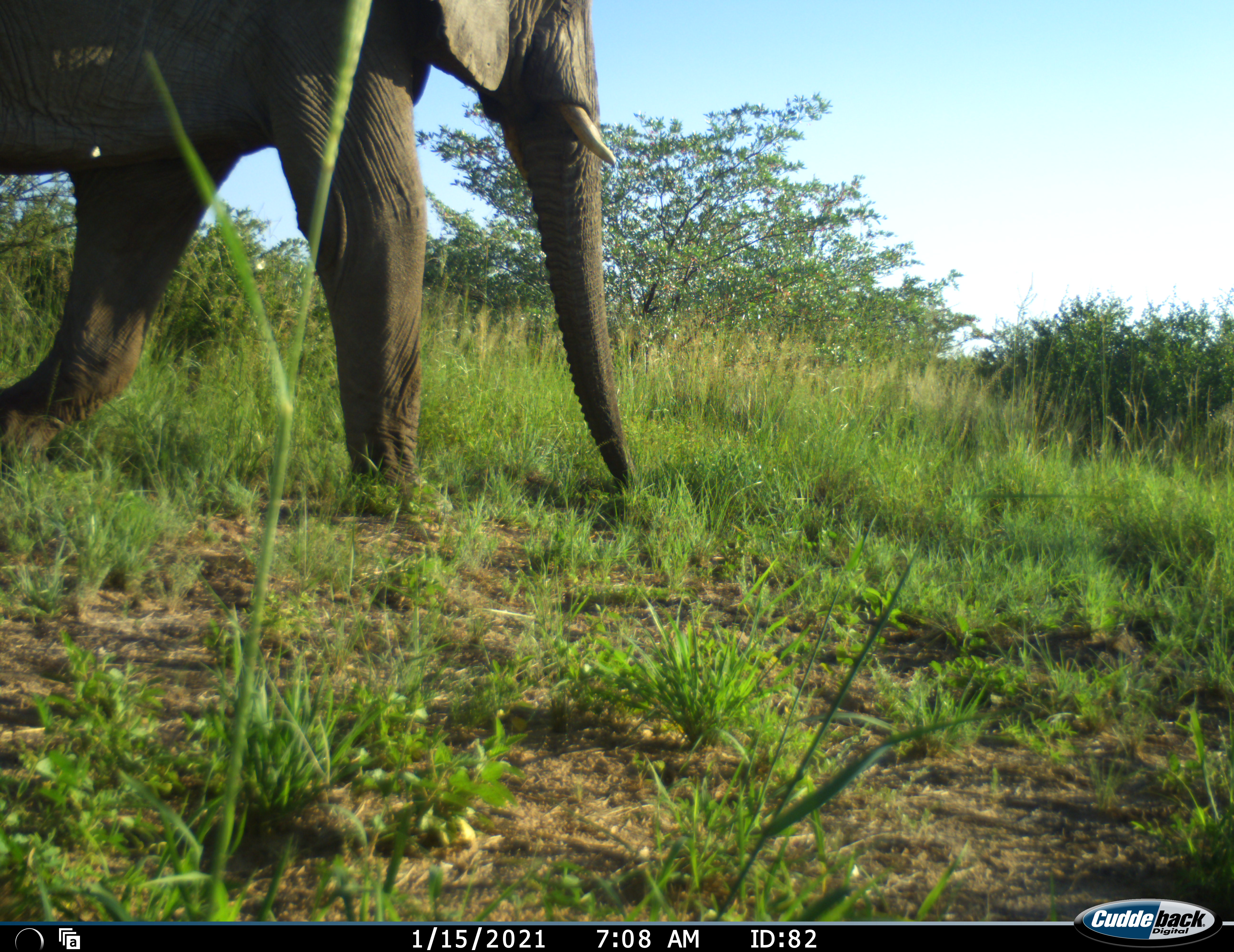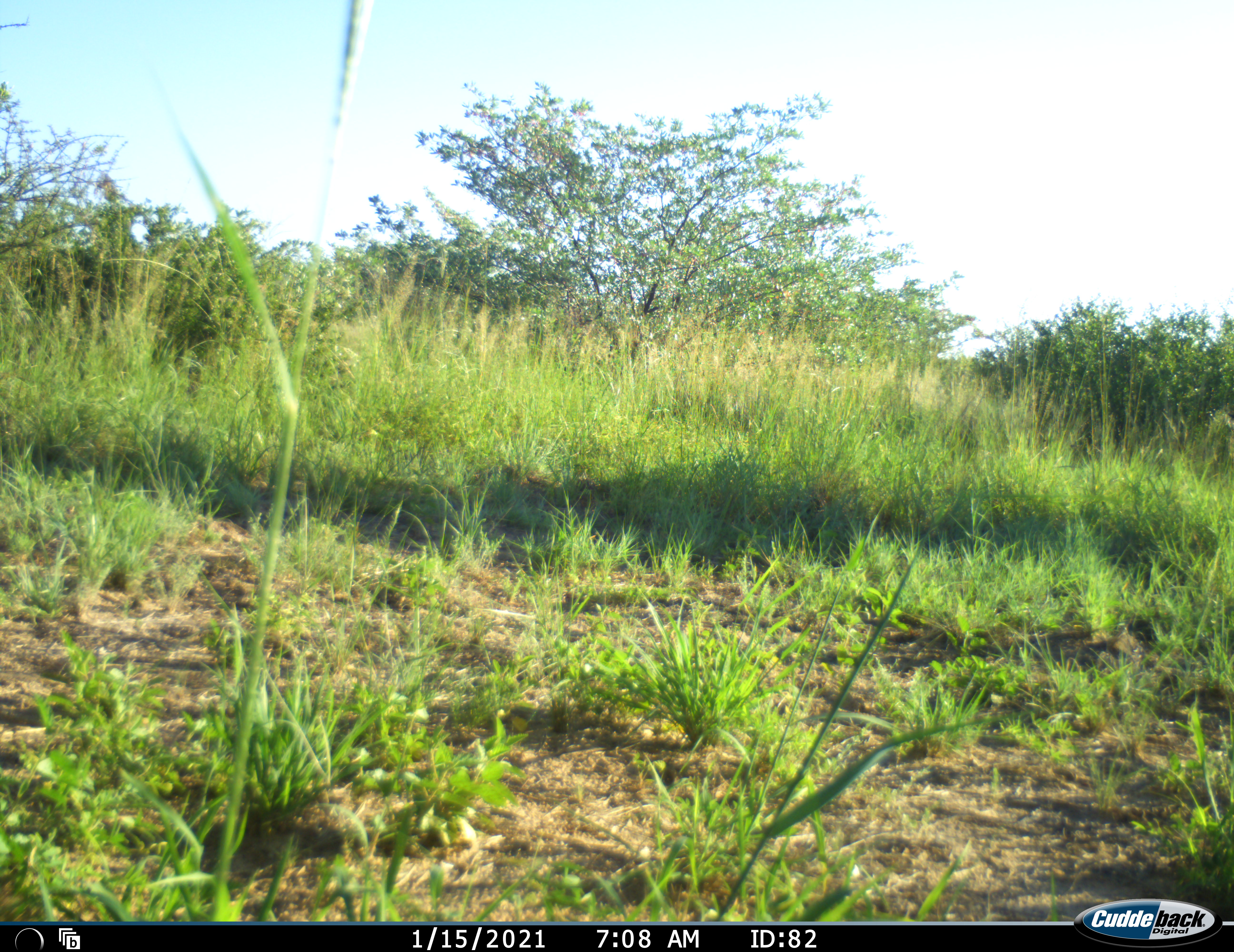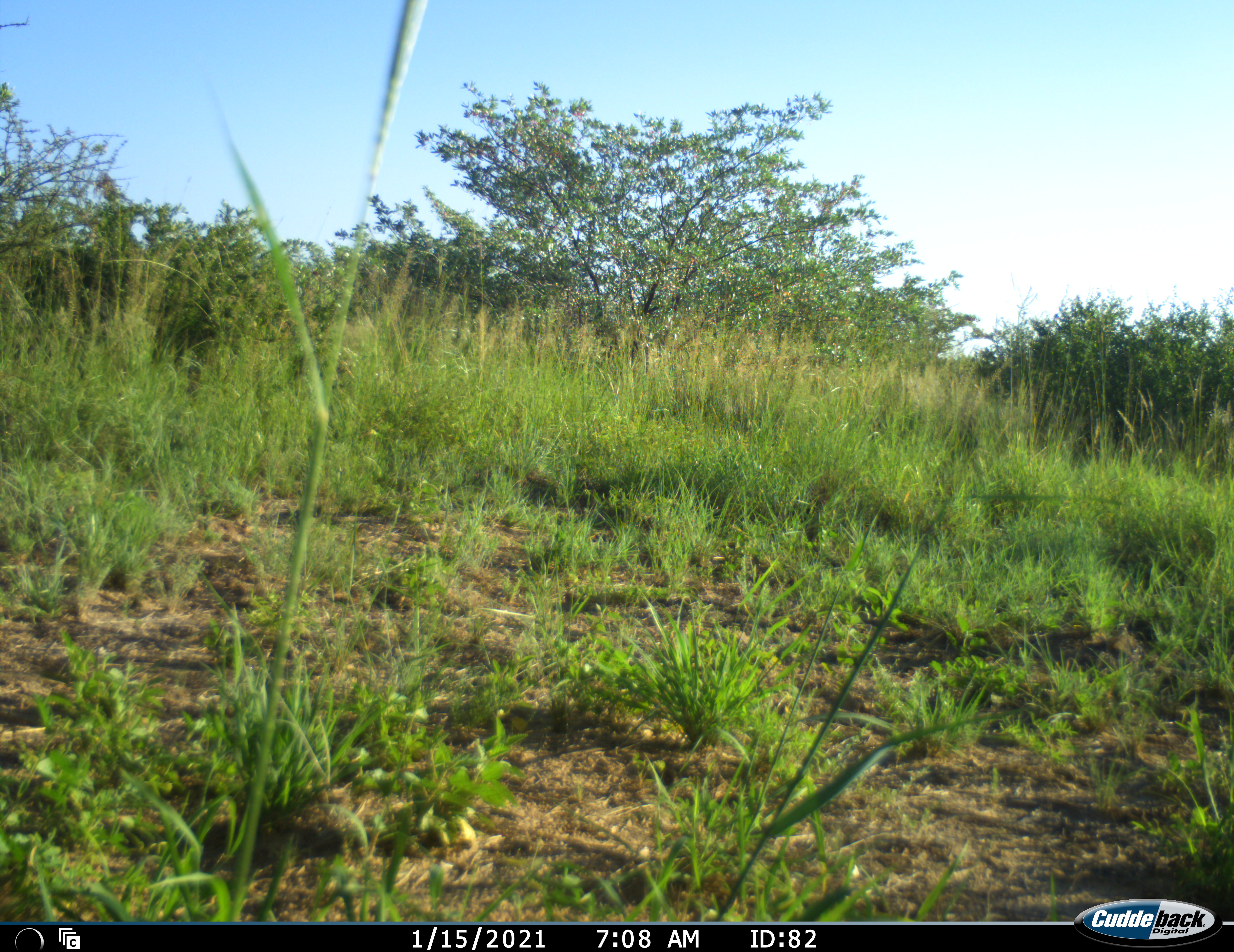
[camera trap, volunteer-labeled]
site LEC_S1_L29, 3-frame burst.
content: unidentified animal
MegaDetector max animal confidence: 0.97